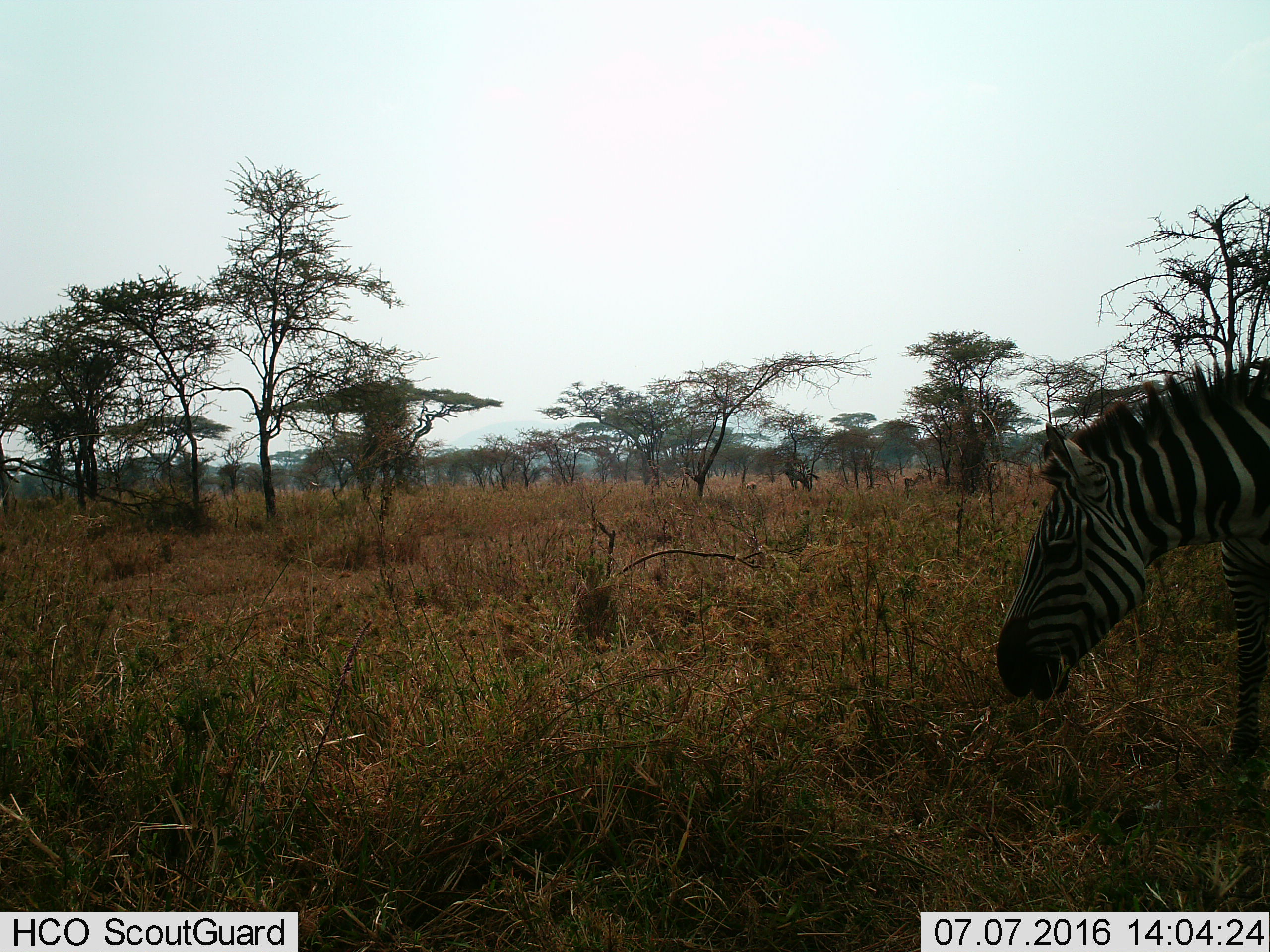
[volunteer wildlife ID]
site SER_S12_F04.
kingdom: Animalia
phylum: Chordata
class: Mammalia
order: Perissodactyla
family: Equidae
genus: Equus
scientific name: Equus quagga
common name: plains zebra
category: zebraplains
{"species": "zebraplains (plains zebra) (Equus quagga)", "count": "1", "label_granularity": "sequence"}